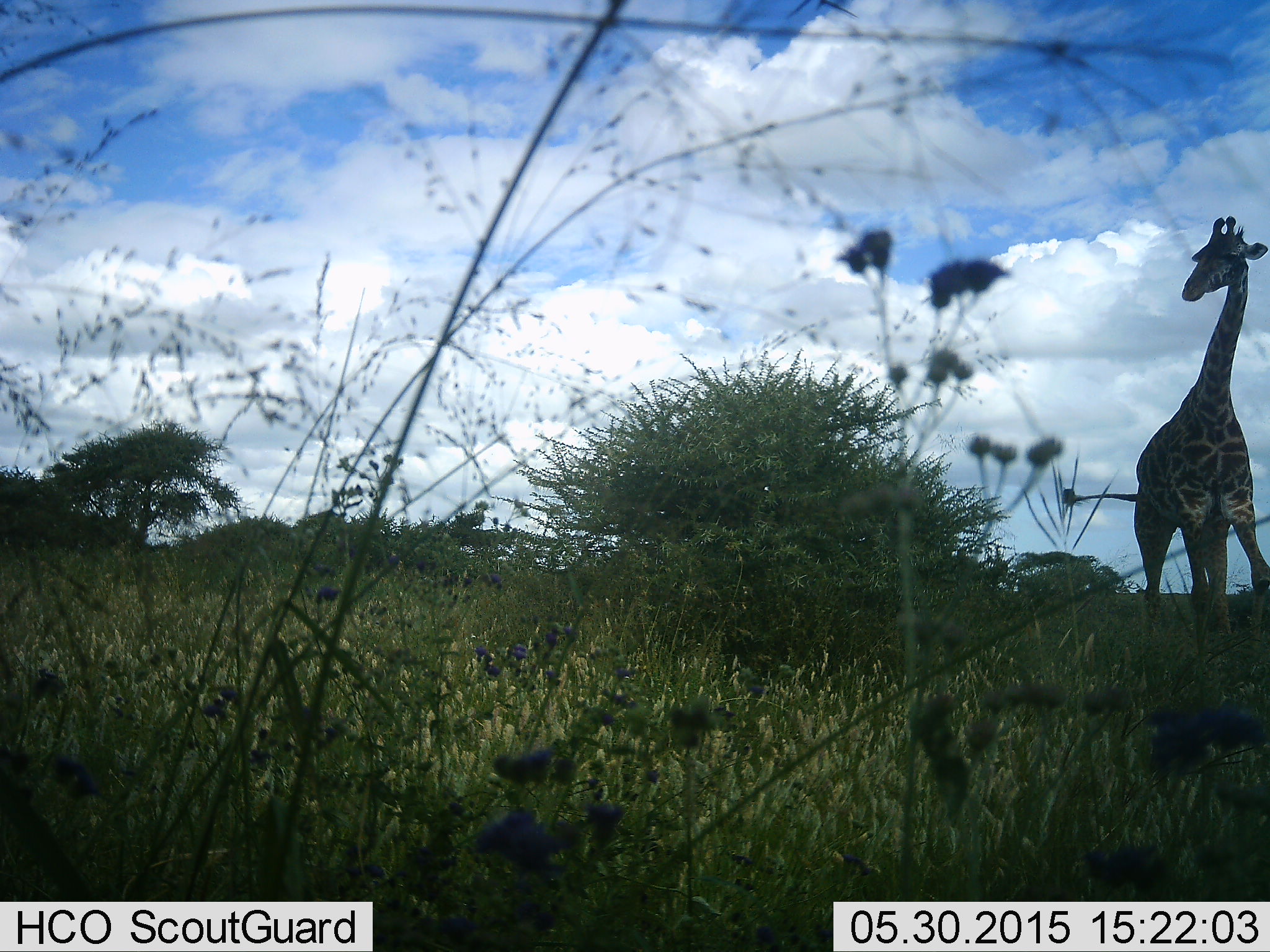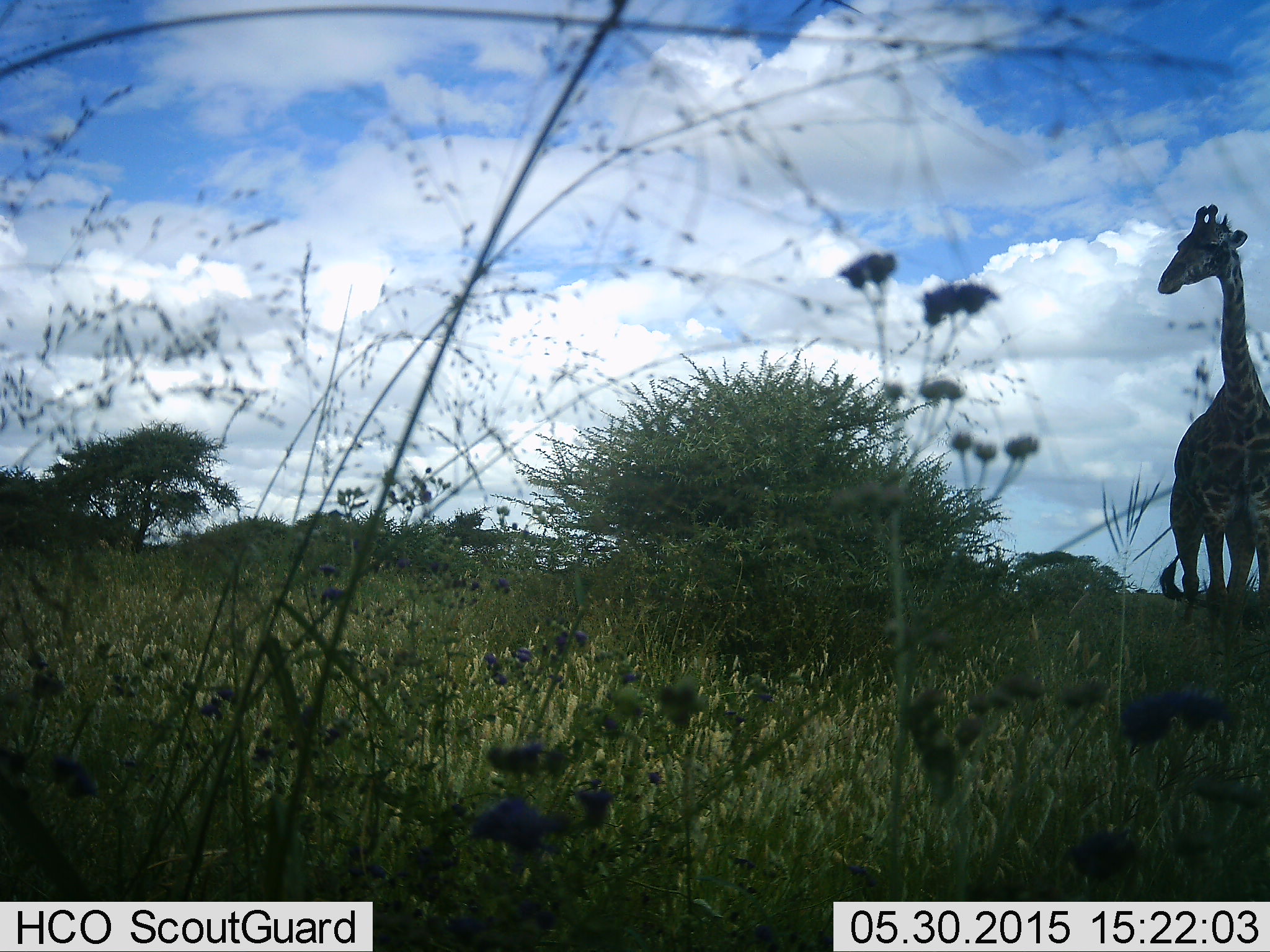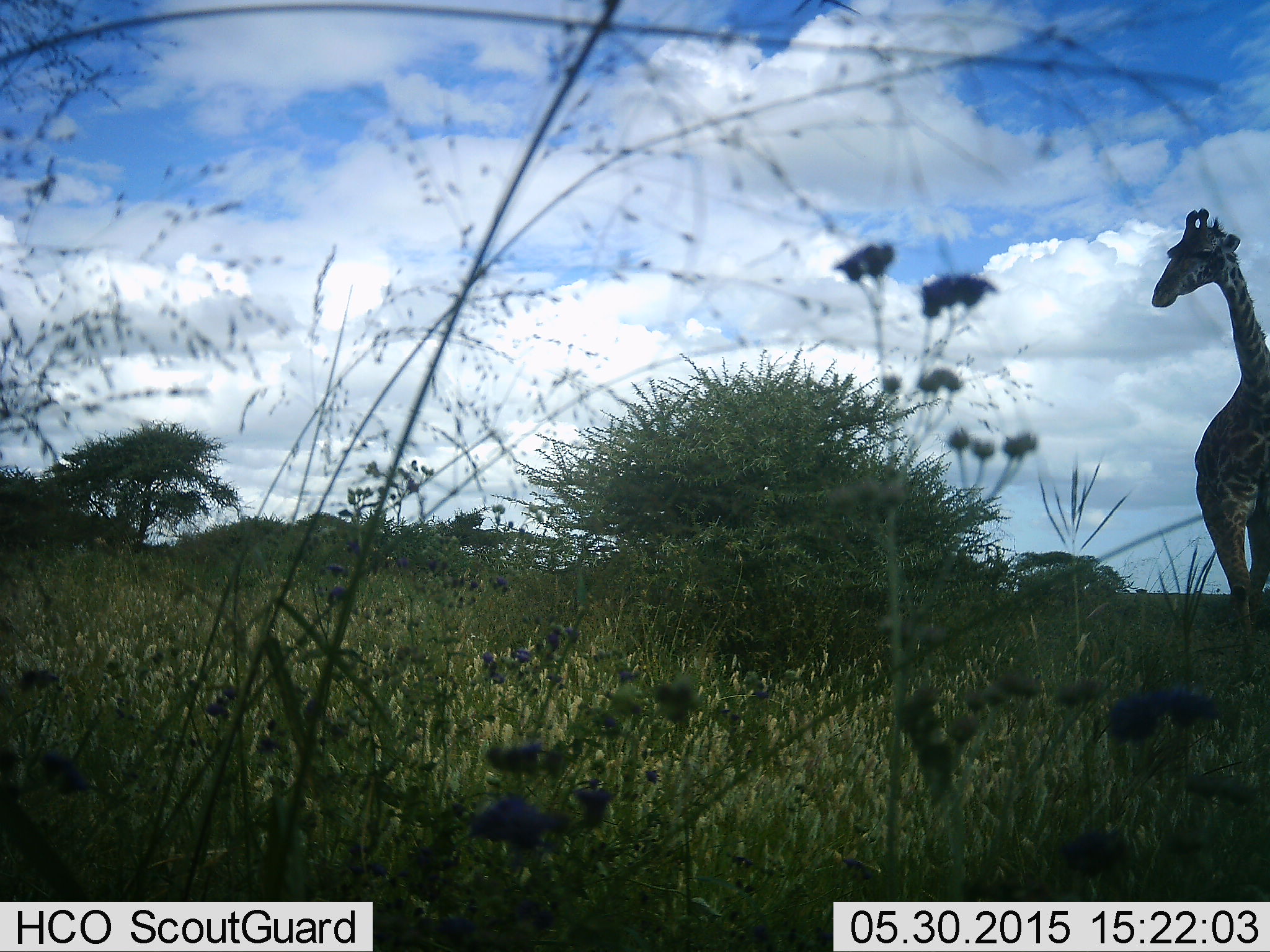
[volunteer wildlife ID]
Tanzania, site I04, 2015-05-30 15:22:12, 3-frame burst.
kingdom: Animalia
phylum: Chordata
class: Mammalia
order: Artiodactyla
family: Giraffidae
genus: Giraffa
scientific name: Giraffa camelopardalis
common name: giraffe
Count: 1.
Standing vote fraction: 80%.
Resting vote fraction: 0%.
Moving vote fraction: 20%.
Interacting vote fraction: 0%.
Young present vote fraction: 0%.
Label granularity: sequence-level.